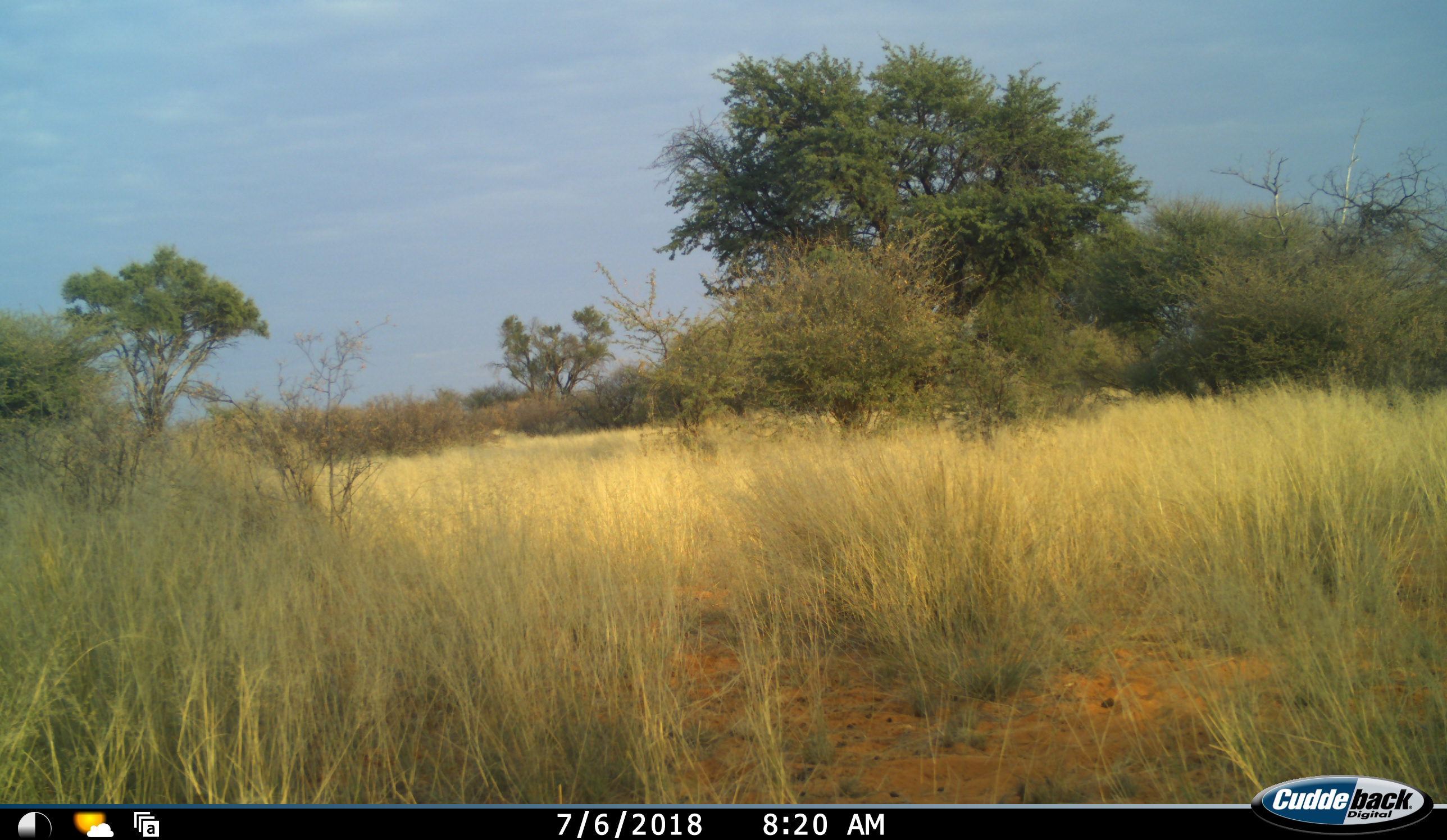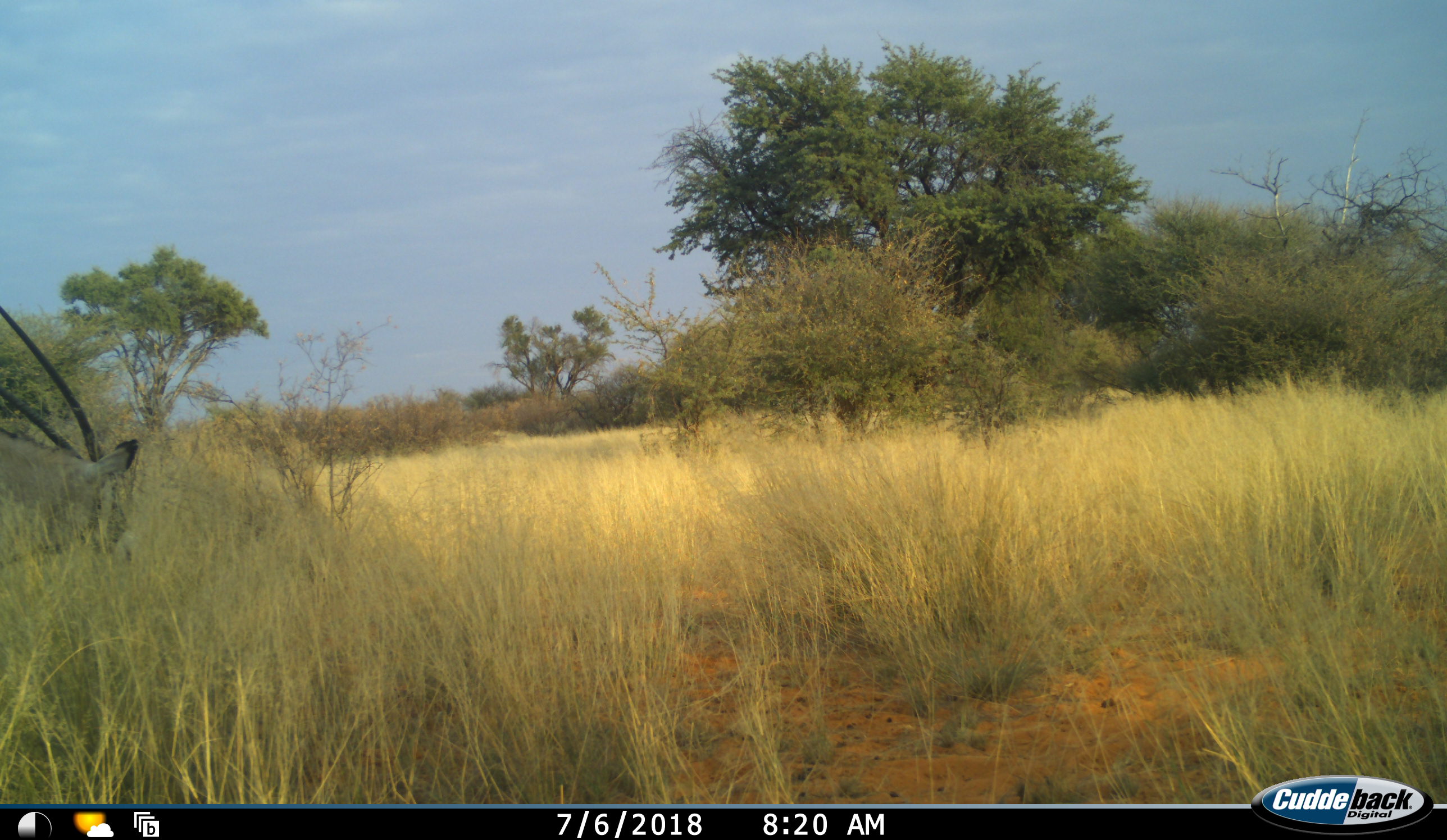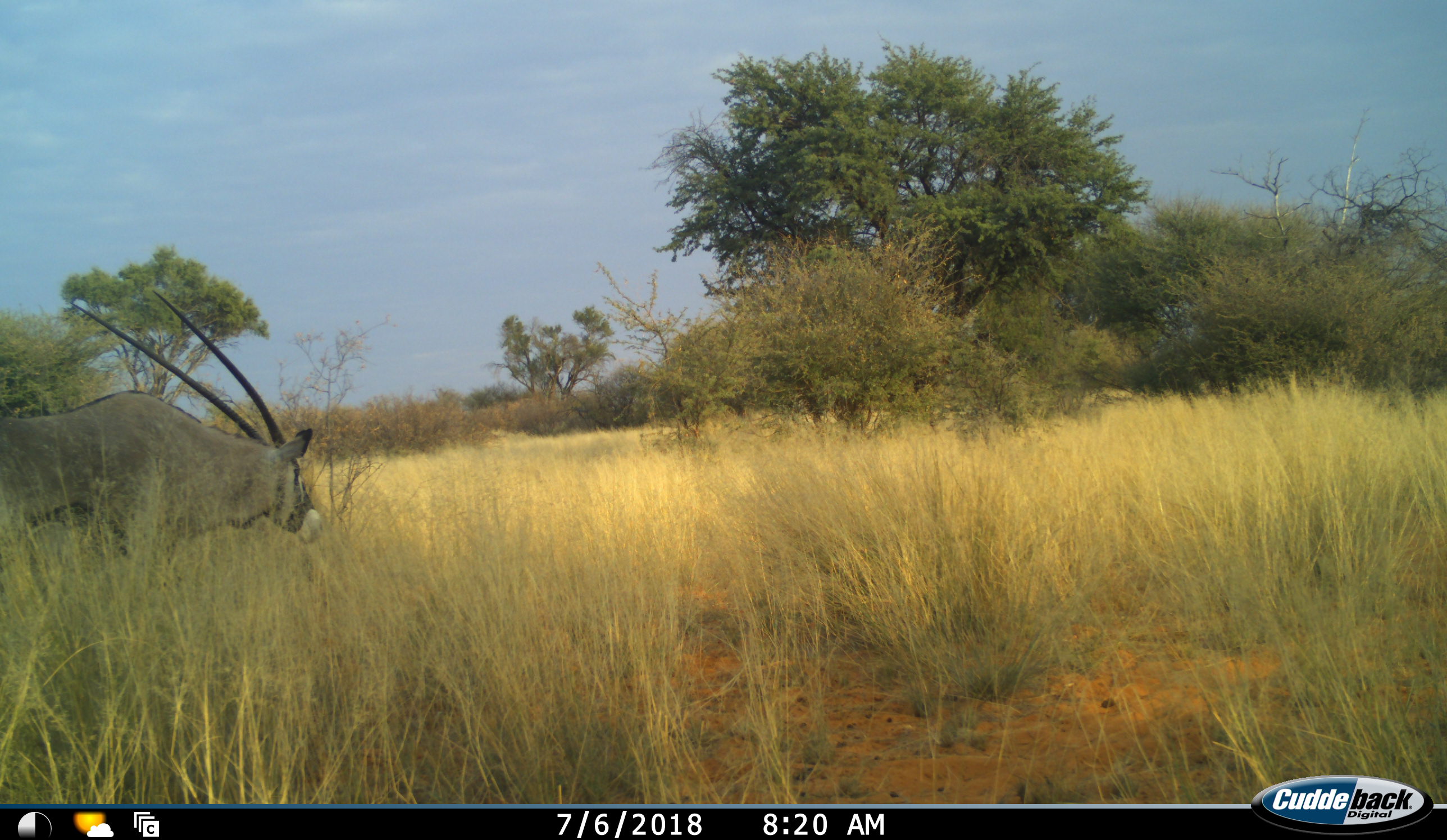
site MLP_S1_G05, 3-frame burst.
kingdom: Animalia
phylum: Chordata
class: Mammalia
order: Artiodactyla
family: Bovidae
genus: Oryx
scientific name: Oryx gazella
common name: gemsbok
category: oryx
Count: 1.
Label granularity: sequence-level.